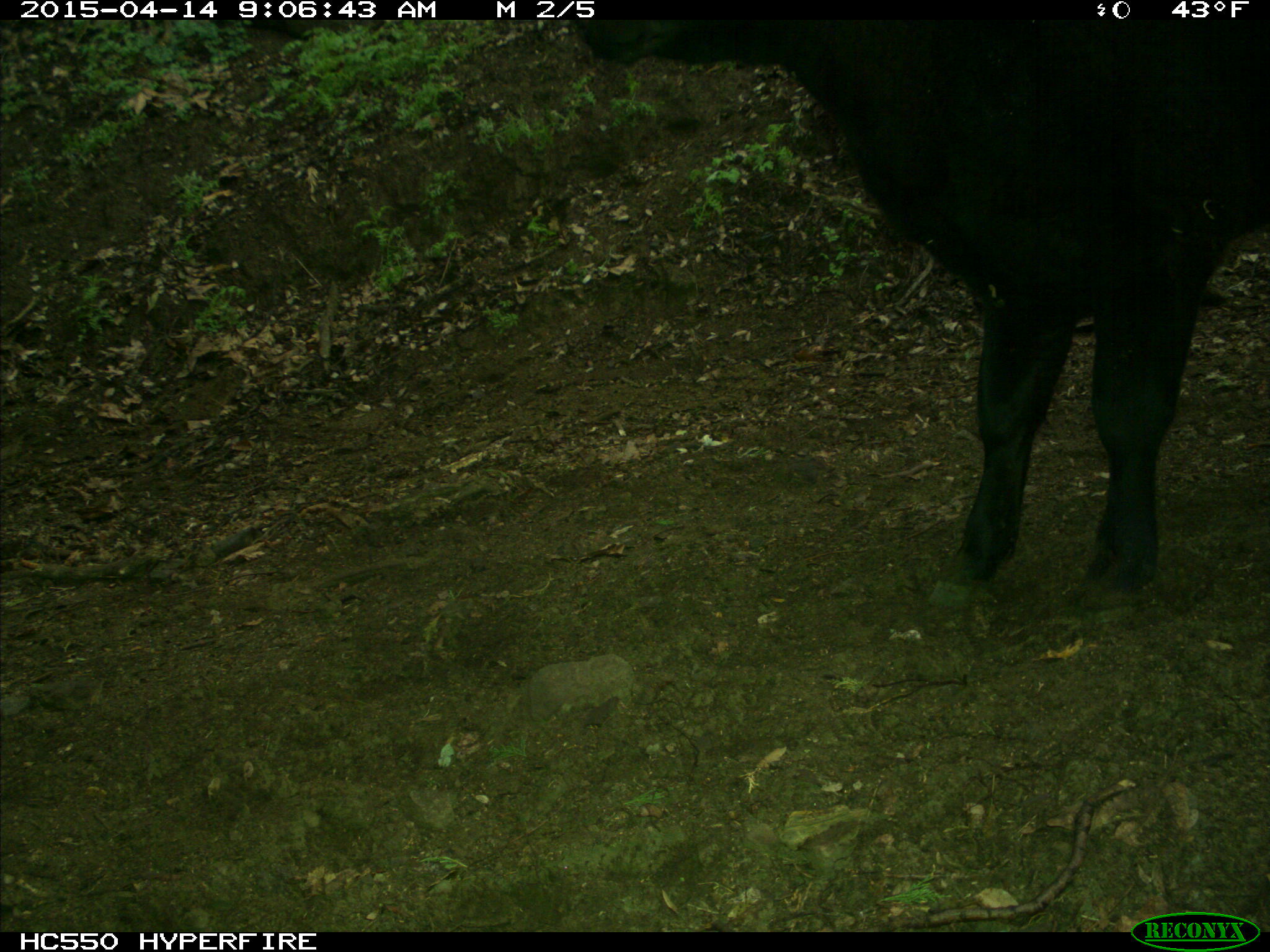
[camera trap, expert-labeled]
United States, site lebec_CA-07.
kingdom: Animalia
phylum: Chordata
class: Mammalia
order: Artiodactyla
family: Bovidae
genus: Bos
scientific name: Bos taurus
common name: domestic cow